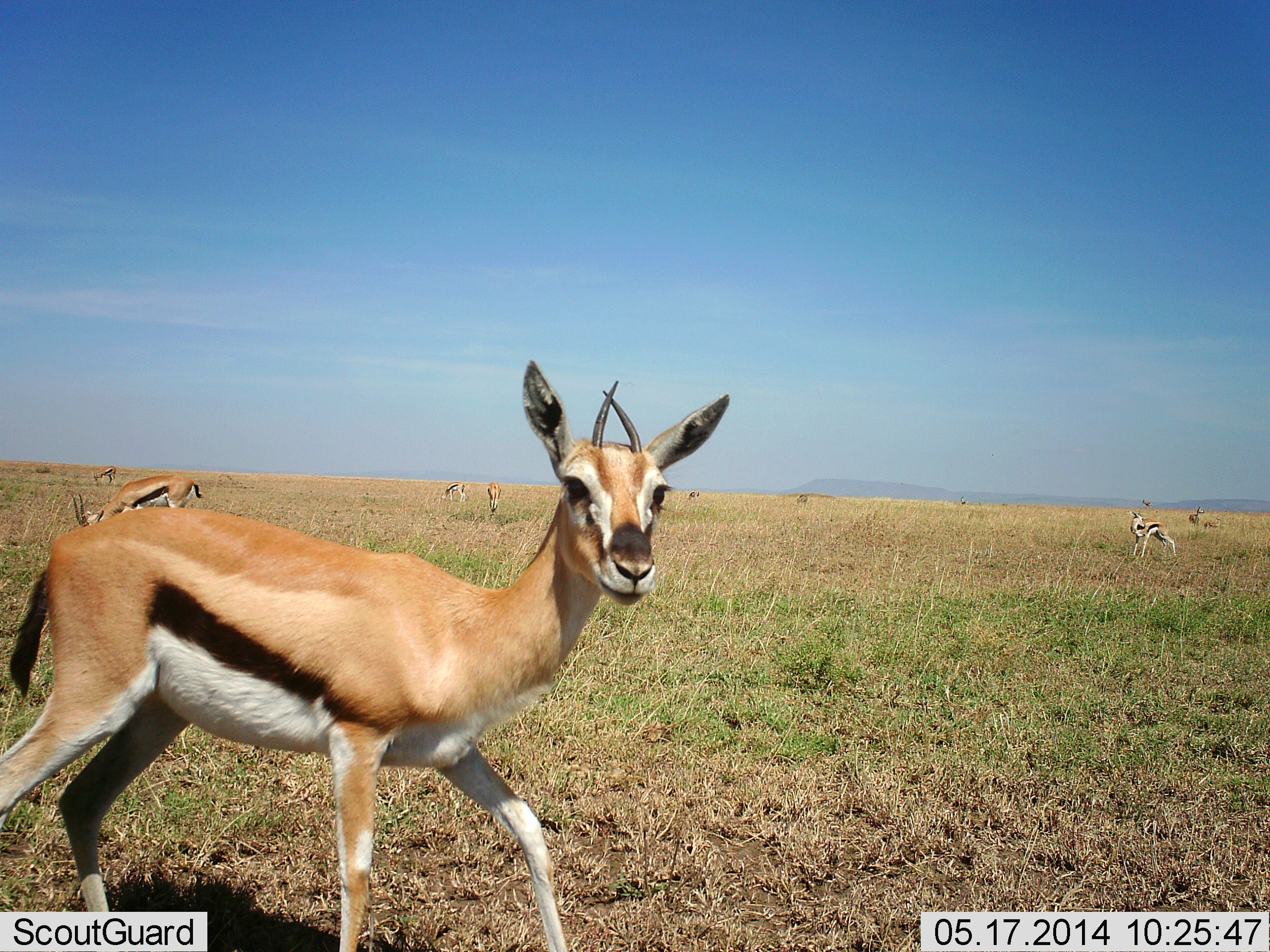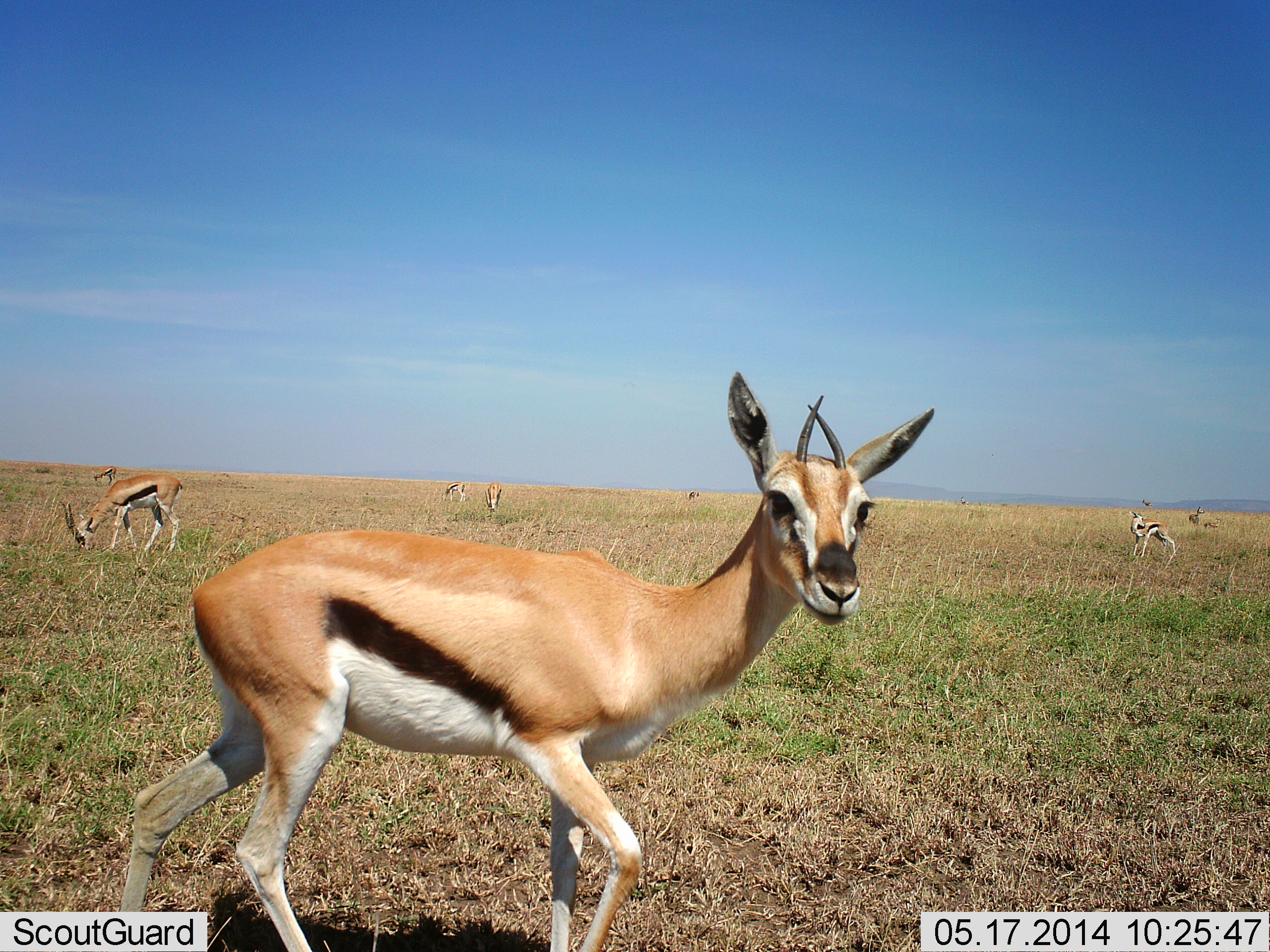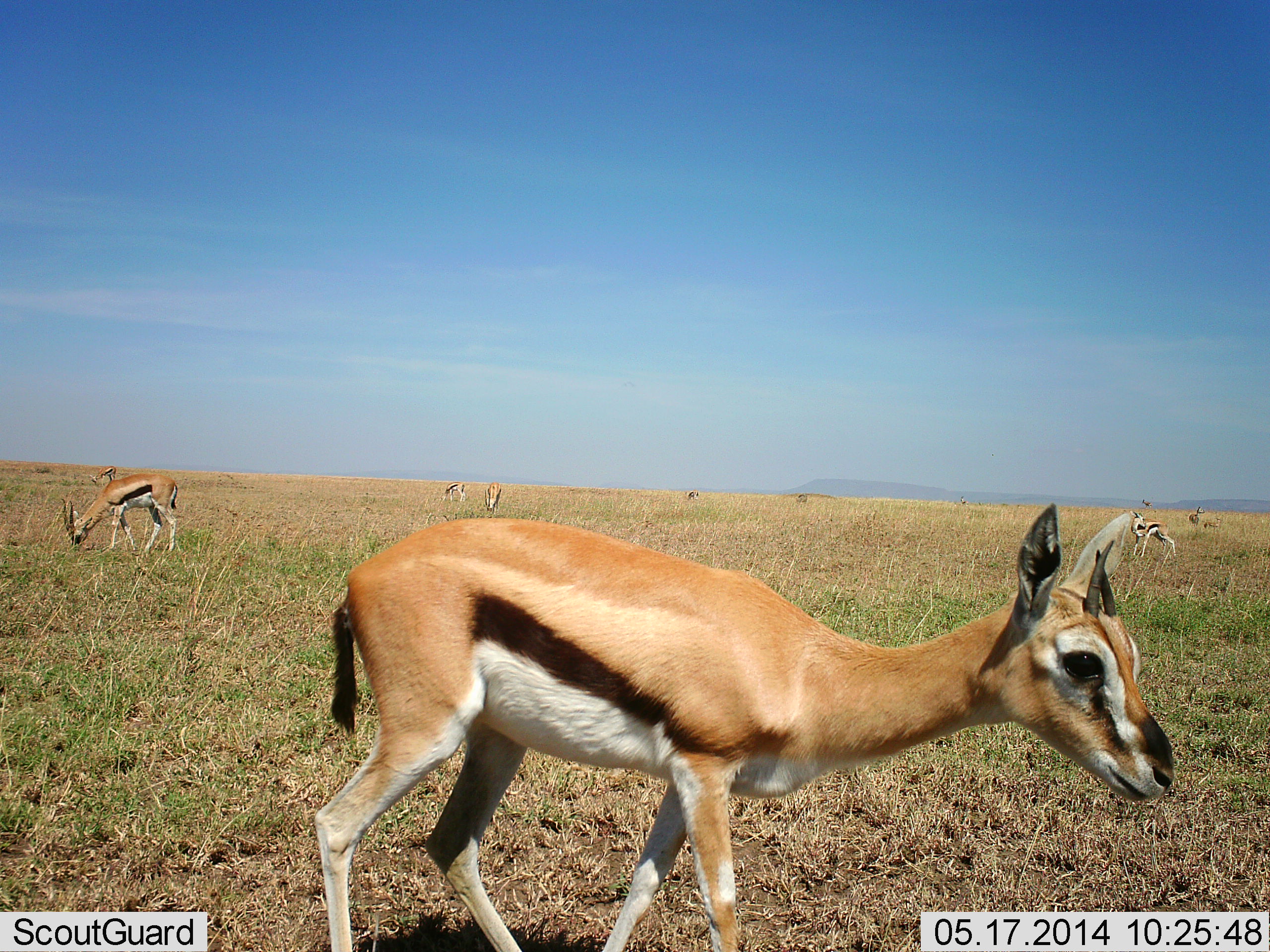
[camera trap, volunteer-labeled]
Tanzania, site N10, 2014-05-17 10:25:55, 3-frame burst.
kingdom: Animalia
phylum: Chordata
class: Mammalia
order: Artiodactyla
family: Bovidae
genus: Eudorcas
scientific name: Eudorcas thomsonii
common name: thomson's gazelle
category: gazellethomsons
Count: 6.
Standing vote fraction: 60%.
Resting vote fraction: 0%.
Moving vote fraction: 40%.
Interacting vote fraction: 0%.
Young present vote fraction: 0%.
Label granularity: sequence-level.